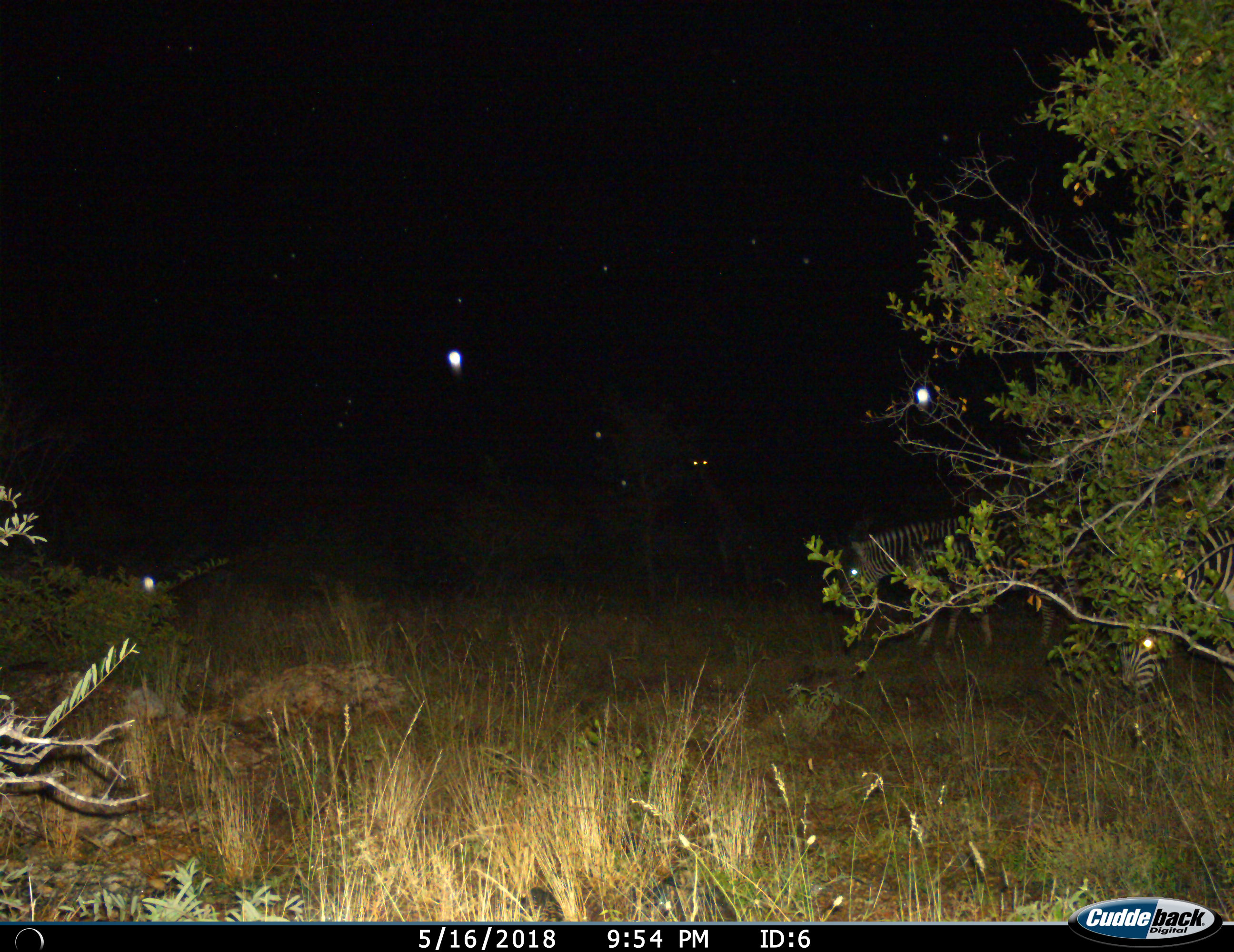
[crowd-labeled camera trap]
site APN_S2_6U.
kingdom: Animalia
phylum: Chordata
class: Mammalia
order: Artiodactyla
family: Giraffidae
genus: Giraffa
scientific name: Giraffa camelopardalis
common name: giraffe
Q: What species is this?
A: Giraffe (Giraffa camelopardalis).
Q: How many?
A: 1.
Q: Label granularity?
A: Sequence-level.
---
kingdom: Animalia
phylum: Chordata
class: Mammalia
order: Perissodactyla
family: Equidae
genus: Equus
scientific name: Equus quagga burchellii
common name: burchell's zebra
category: zebraburchells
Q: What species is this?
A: Zebraburchells (burchell's zebra) (Equus quagga burchellii).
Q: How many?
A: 2.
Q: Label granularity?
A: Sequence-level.